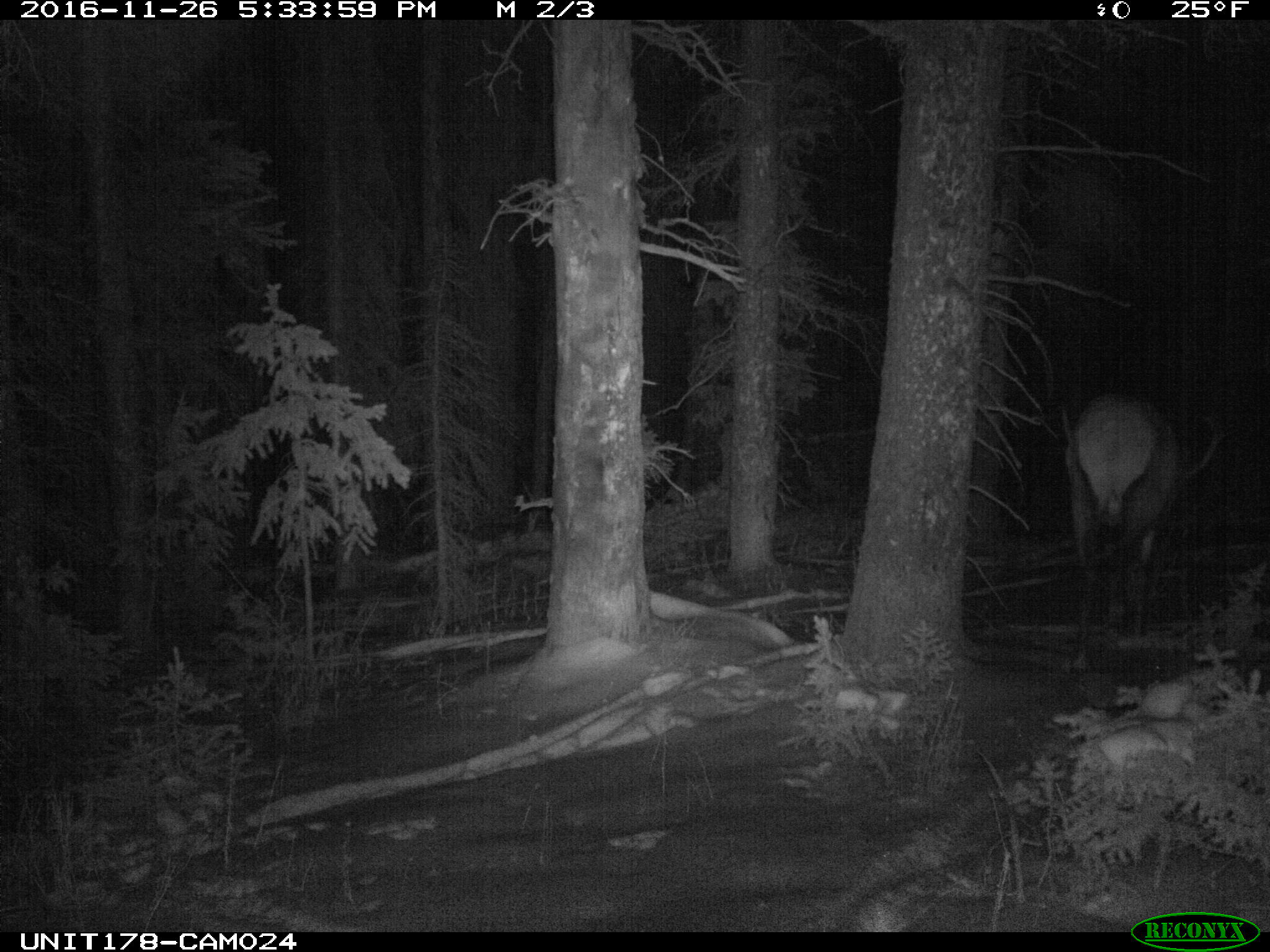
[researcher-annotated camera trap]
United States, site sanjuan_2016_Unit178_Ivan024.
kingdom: Animalia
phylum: Chordata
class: Mammalia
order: Artiodactyla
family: Cervidae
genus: Cervus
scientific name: Cervus elaphus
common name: red deer